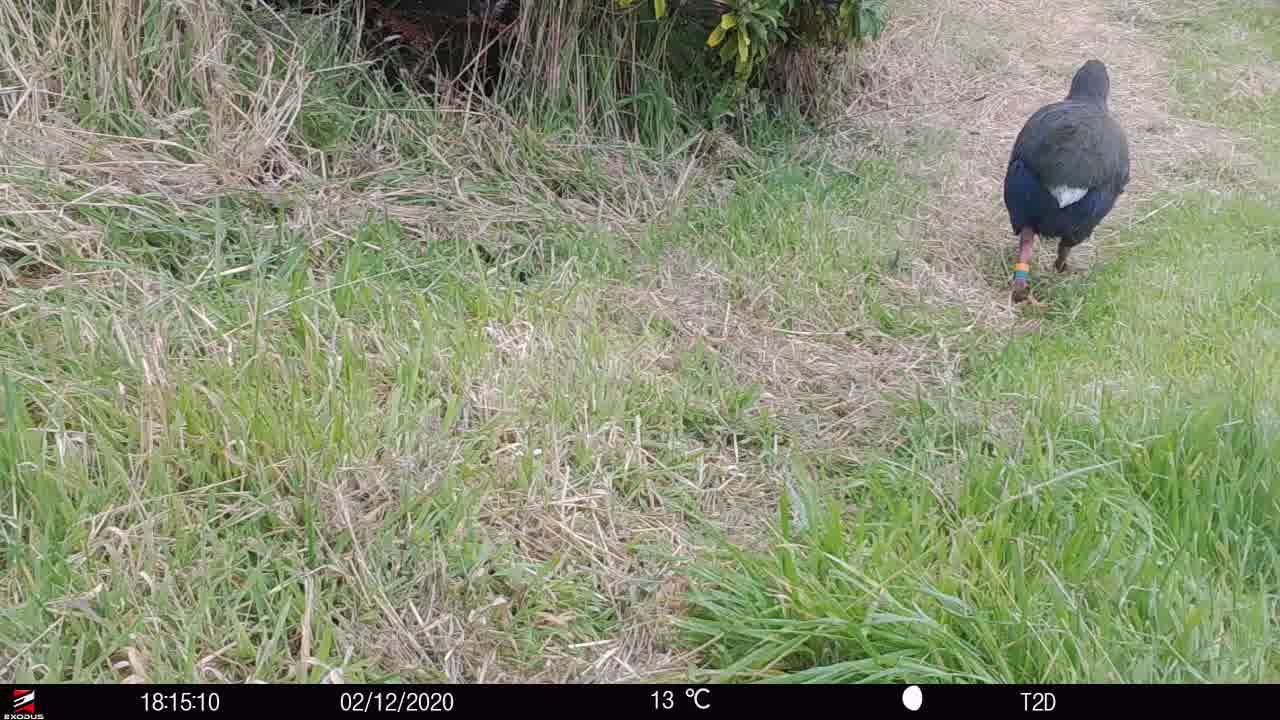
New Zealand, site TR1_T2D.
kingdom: Animalia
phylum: Chordata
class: Aves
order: Gruiformes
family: Rallidae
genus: Porphyrio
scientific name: Porphyrio mantelli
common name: takahe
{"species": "takahe (Porphyrio mantelli)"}